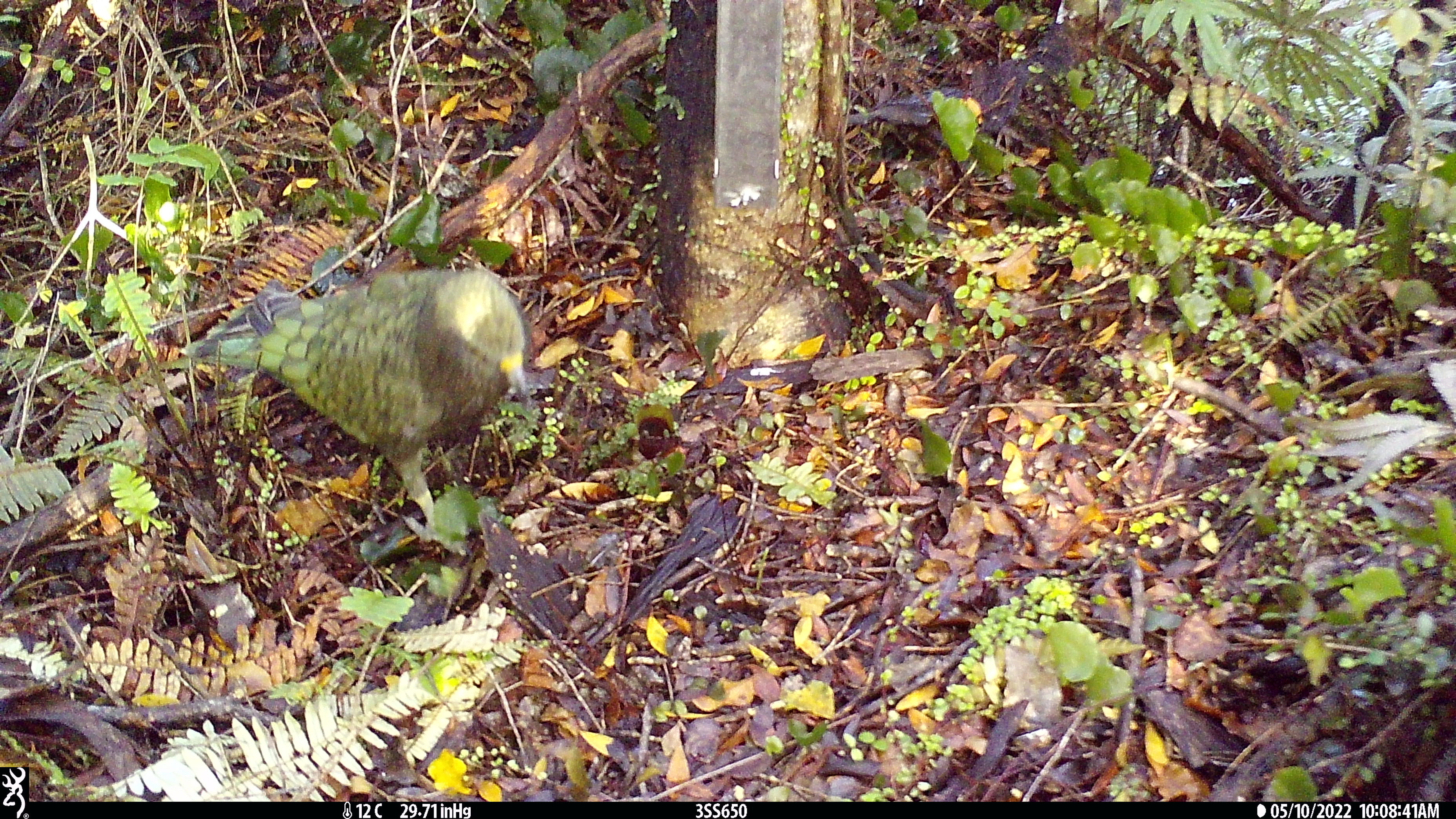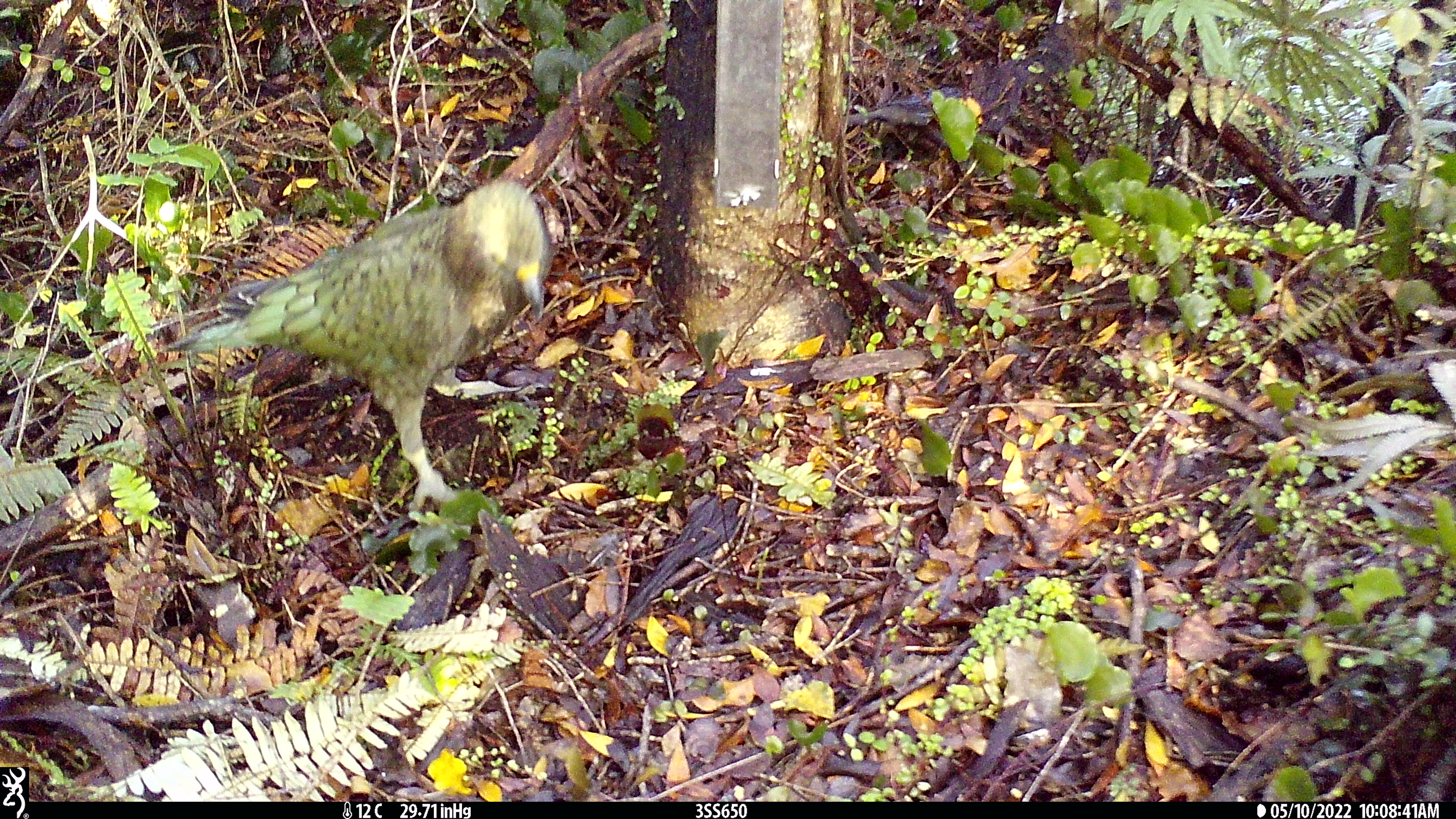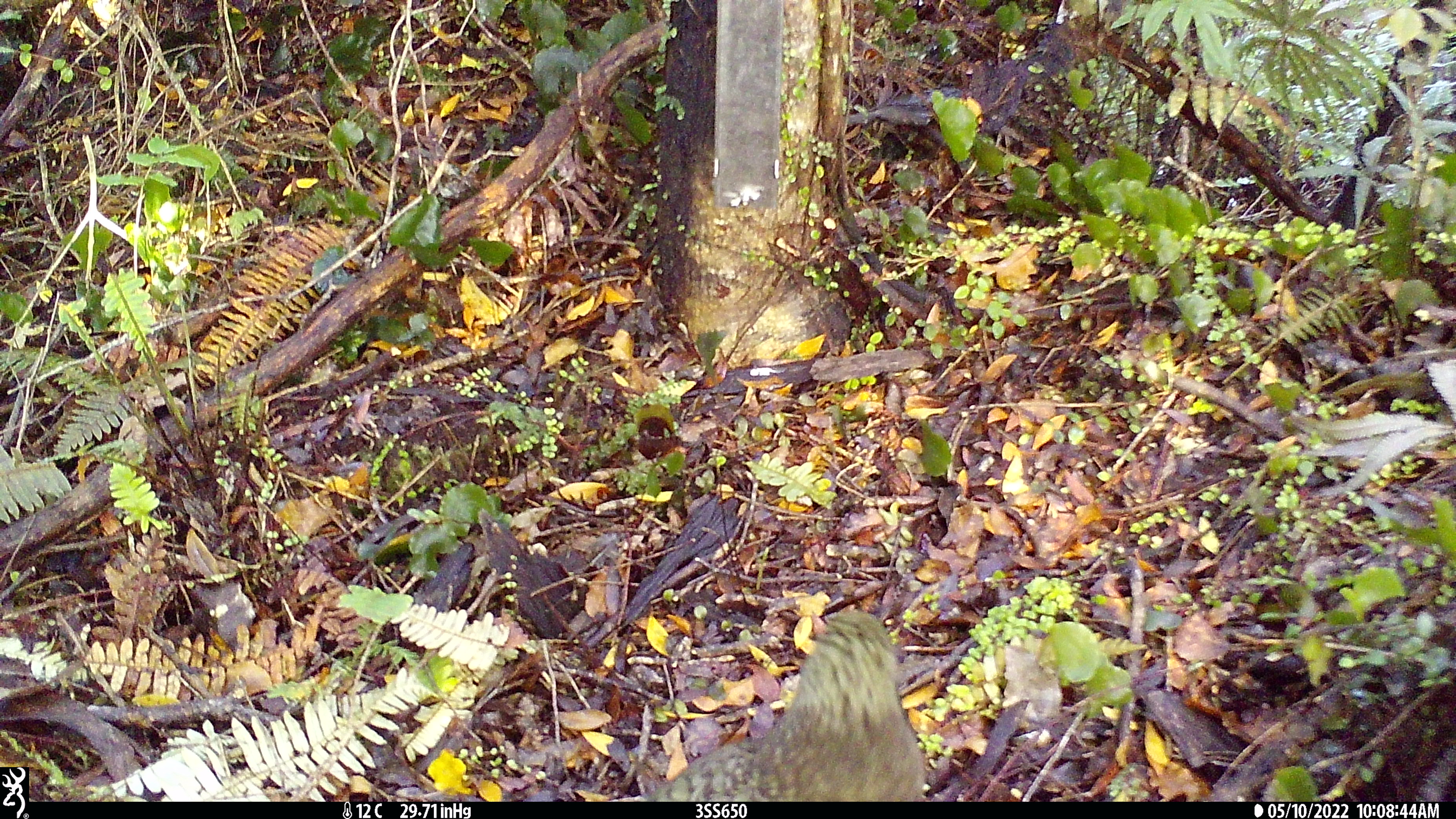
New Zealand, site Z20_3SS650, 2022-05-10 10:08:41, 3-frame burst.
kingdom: Animalia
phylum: Chordata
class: Aves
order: Psittaciformes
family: Strigopidae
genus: Nestor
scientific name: Nestor notabilis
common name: kea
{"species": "kea (Nestor notabilis)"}